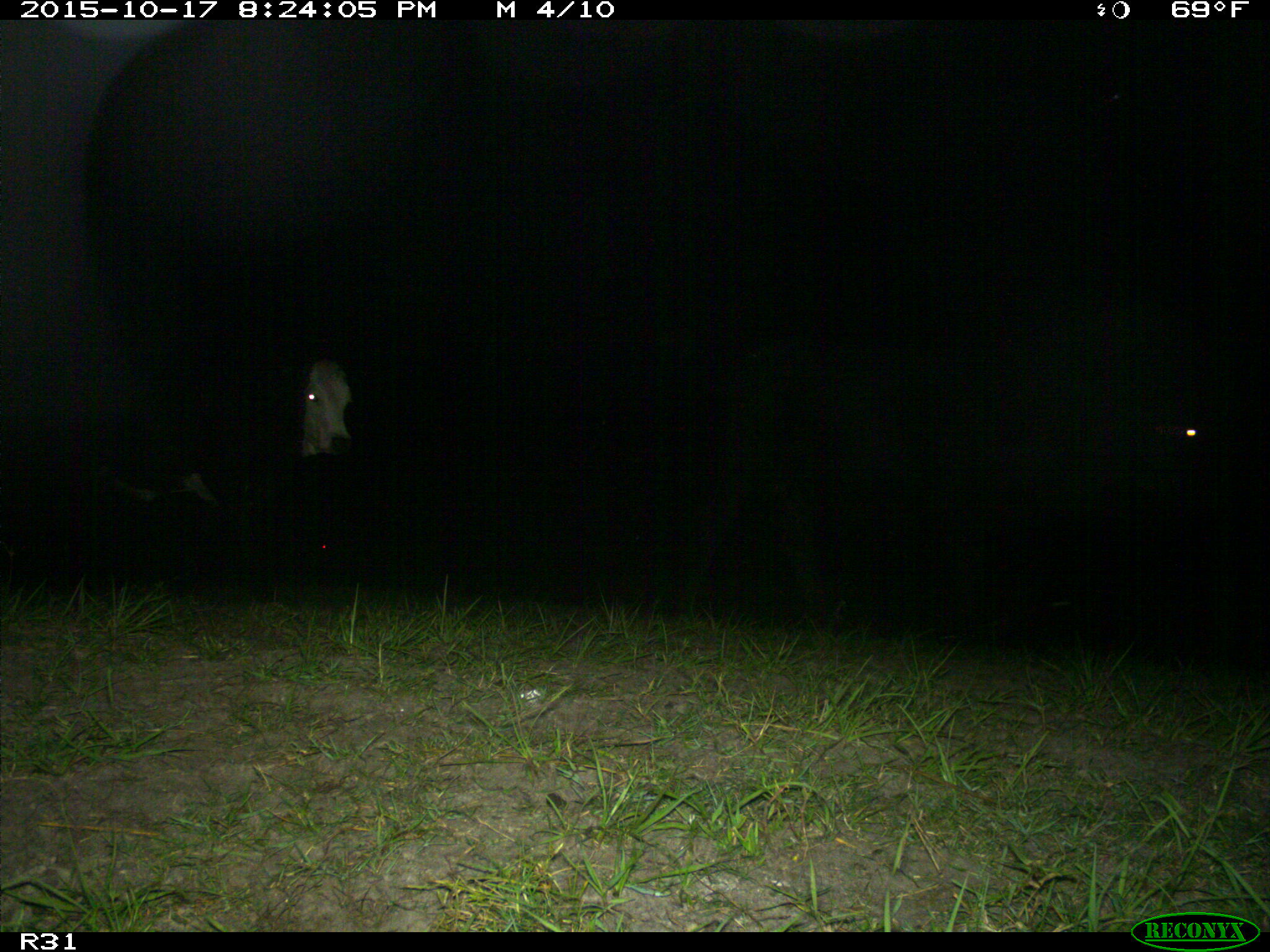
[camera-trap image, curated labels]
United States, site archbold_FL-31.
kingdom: Animalia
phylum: Chordata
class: Mammalia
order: Artiodactyla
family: Bovidae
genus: Bos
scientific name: Bos taurus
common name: domestic cow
Bos taurus (domestic cow).